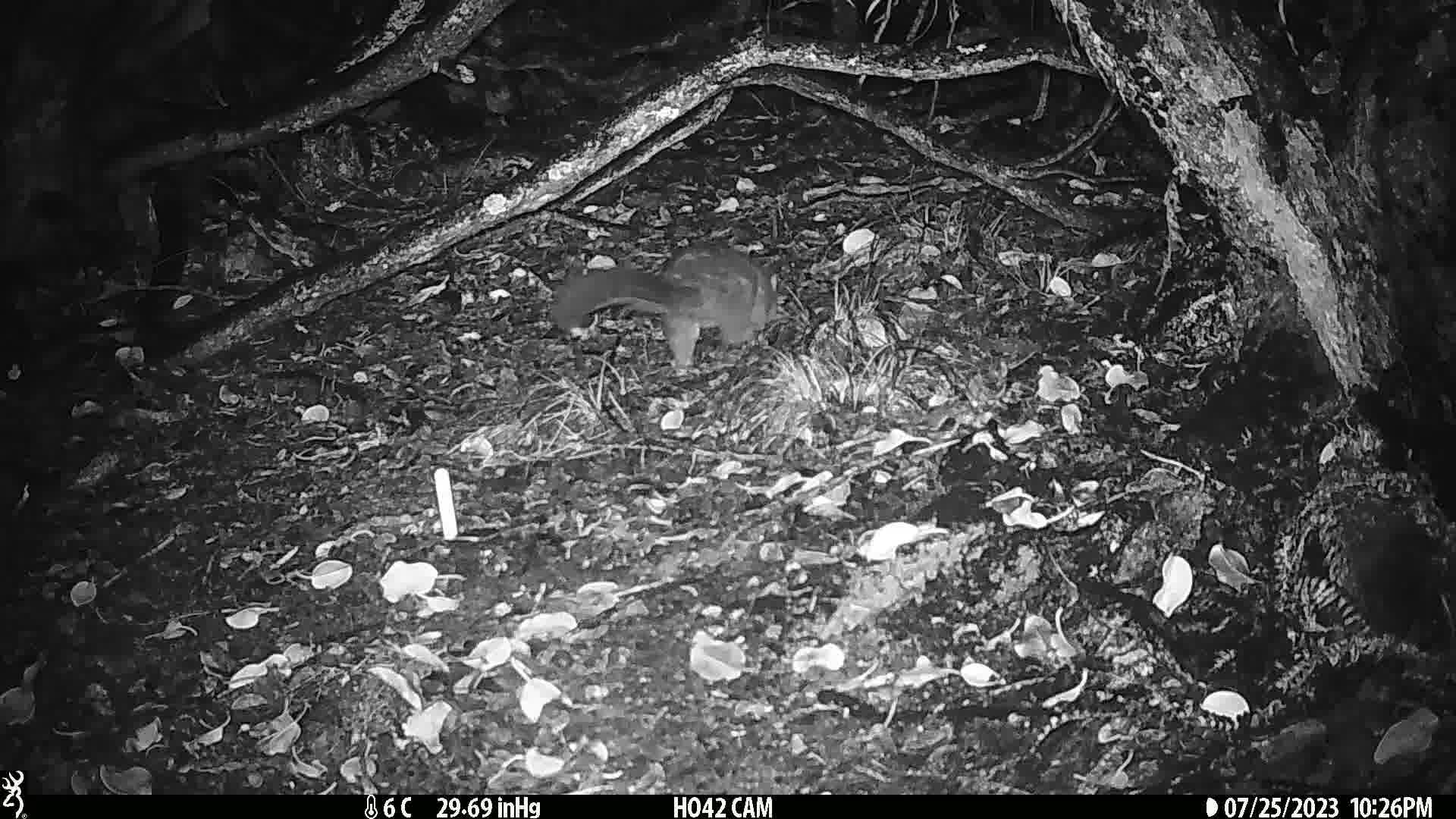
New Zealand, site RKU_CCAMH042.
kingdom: Animalia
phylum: Chordata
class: Mammalia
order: Diprotodontia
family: Phalangeridae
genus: Trichosurus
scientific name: Trichosurus vulpecula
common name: common brushtail possum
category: possum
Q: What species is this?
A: Possum (common brushtail possum) (Trichosurus vulpecula).